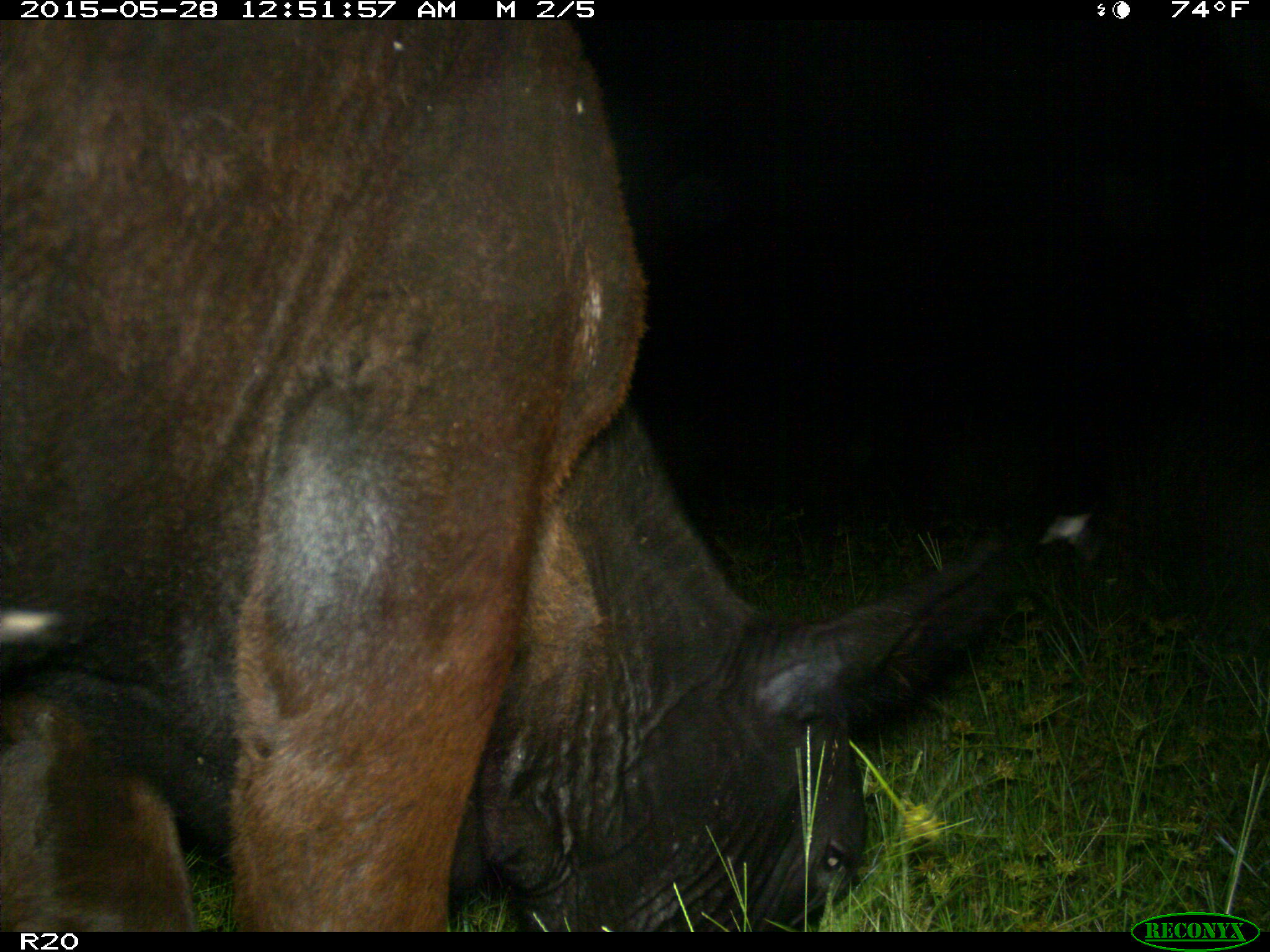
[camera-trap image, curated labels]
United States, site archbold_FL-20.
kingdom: Animalia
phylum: Chordata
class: Mammalia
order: Artiodactyla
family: Bovidae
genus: Bos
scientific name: Bos taurus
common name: domestic cow